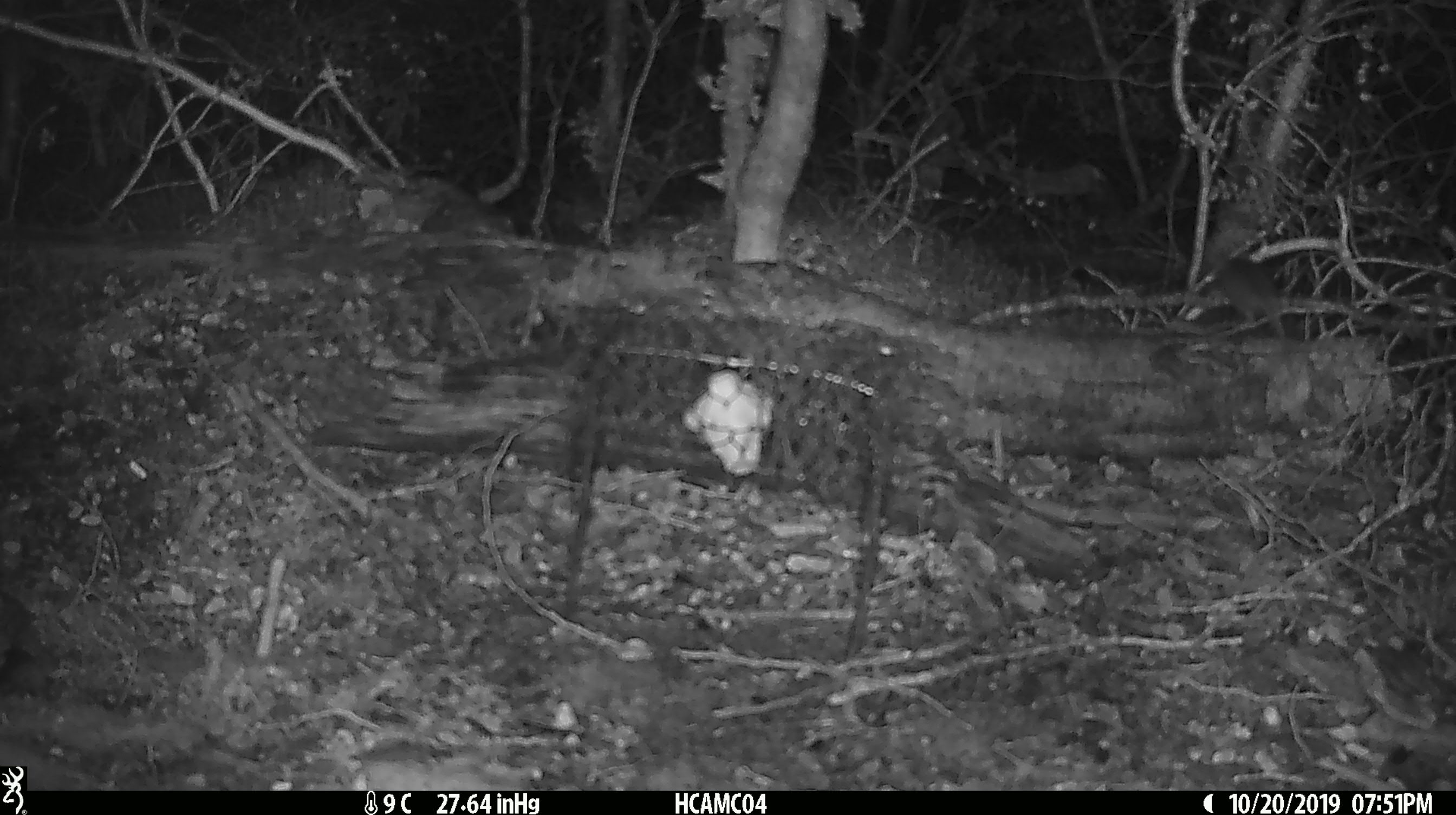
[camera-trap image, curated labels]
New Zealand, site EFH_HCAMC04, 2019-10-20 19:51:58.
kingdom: Animalia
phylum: Chordata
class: Mammalia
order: Rodentia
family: Muridae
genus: Mus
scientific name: Mus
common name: mouse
Mouse (Mus).